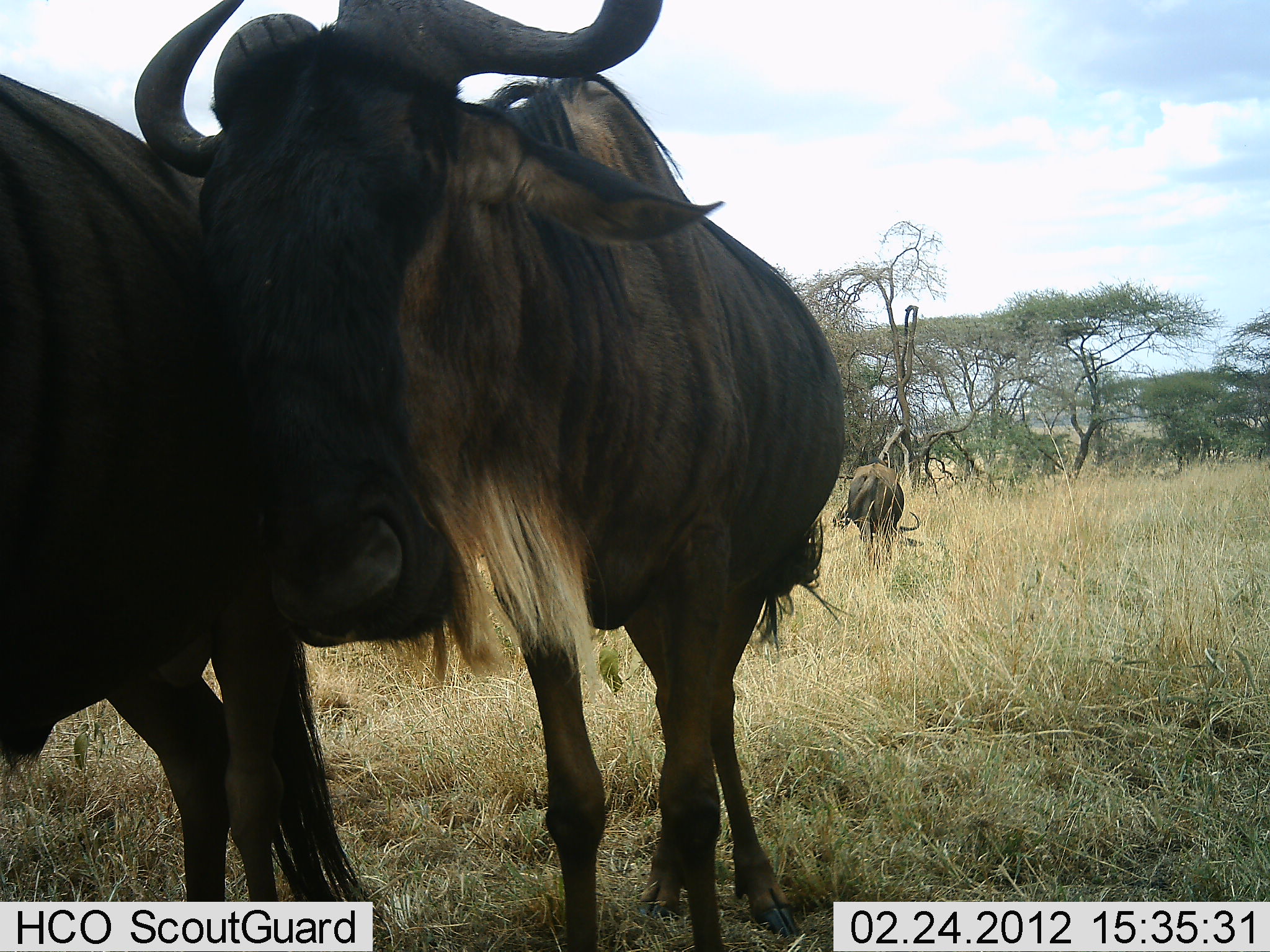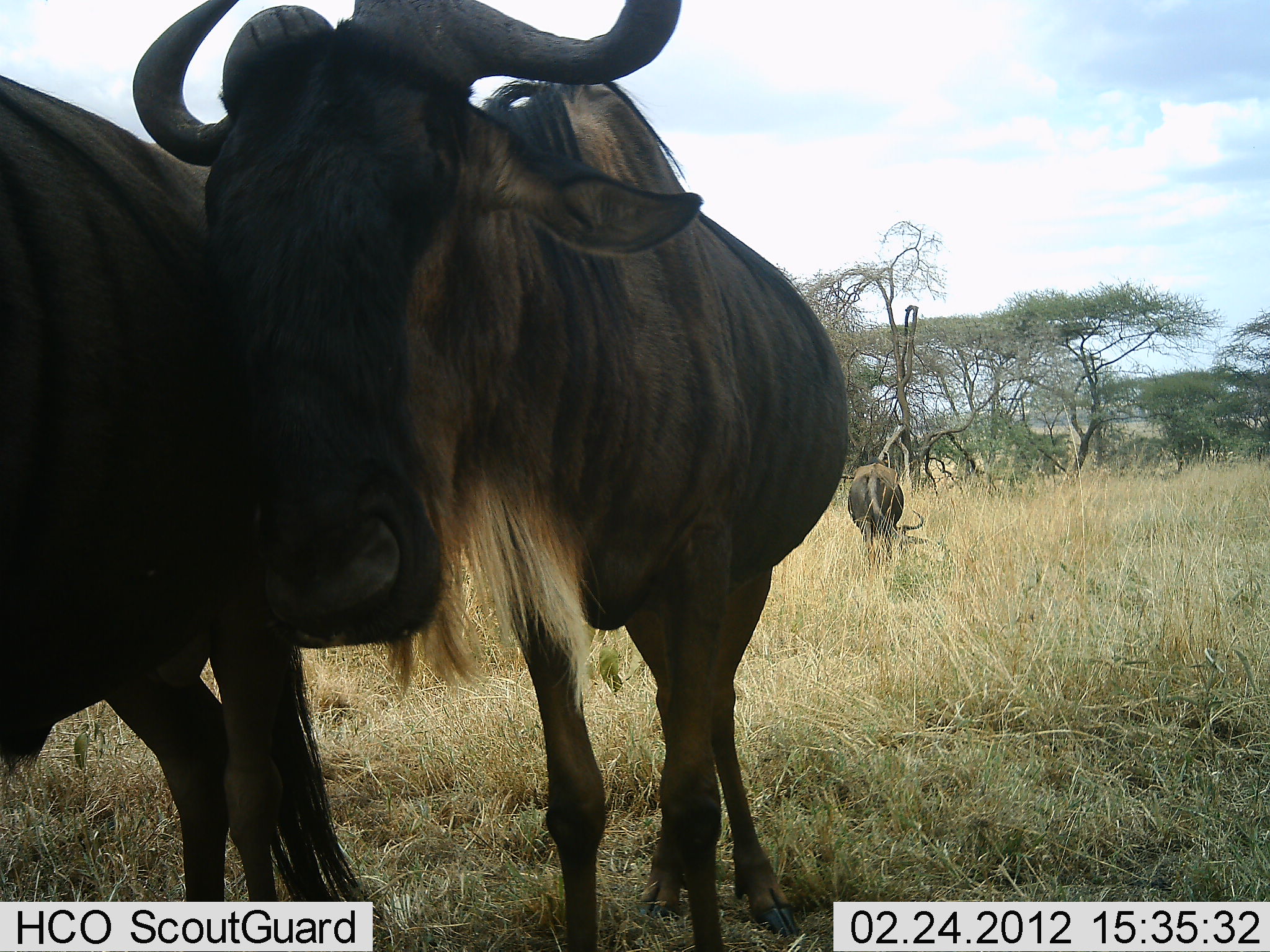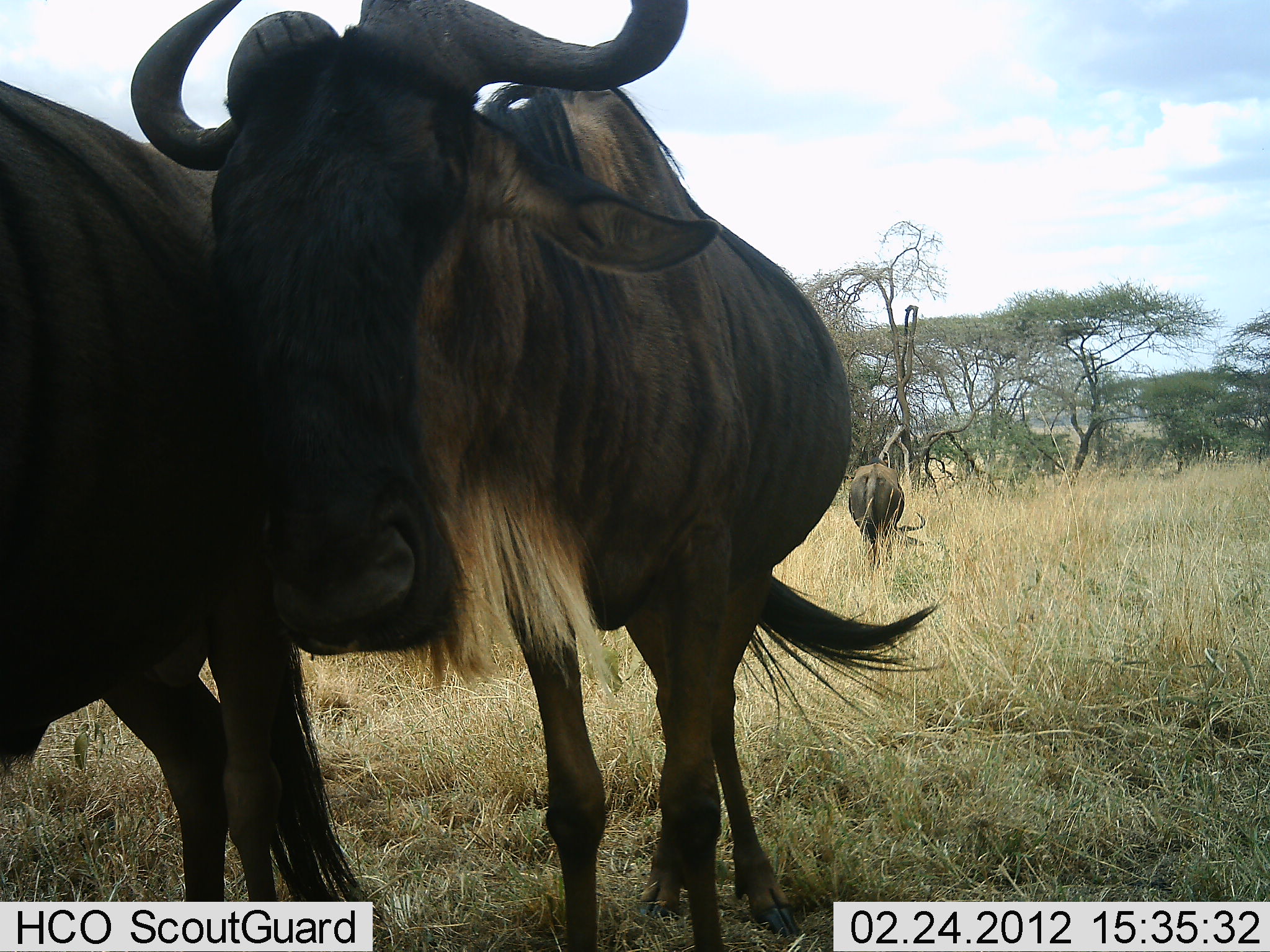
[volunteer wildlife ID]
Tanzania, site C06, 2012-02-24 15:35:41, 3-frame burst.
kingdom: Animalia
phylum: Chordata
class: Mammalia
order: Artiodactyla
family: Bovidae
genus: Connochaetes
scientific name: Connochaetes taurinus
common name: blue wildebeest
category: wildebeest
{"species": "wildebeest (blue wildebeest) (Connochaetes taurinus)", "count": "3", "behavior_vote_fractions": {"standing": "96%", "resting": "4%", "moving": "0%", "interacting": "11%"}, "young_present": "0%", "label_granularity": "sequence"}